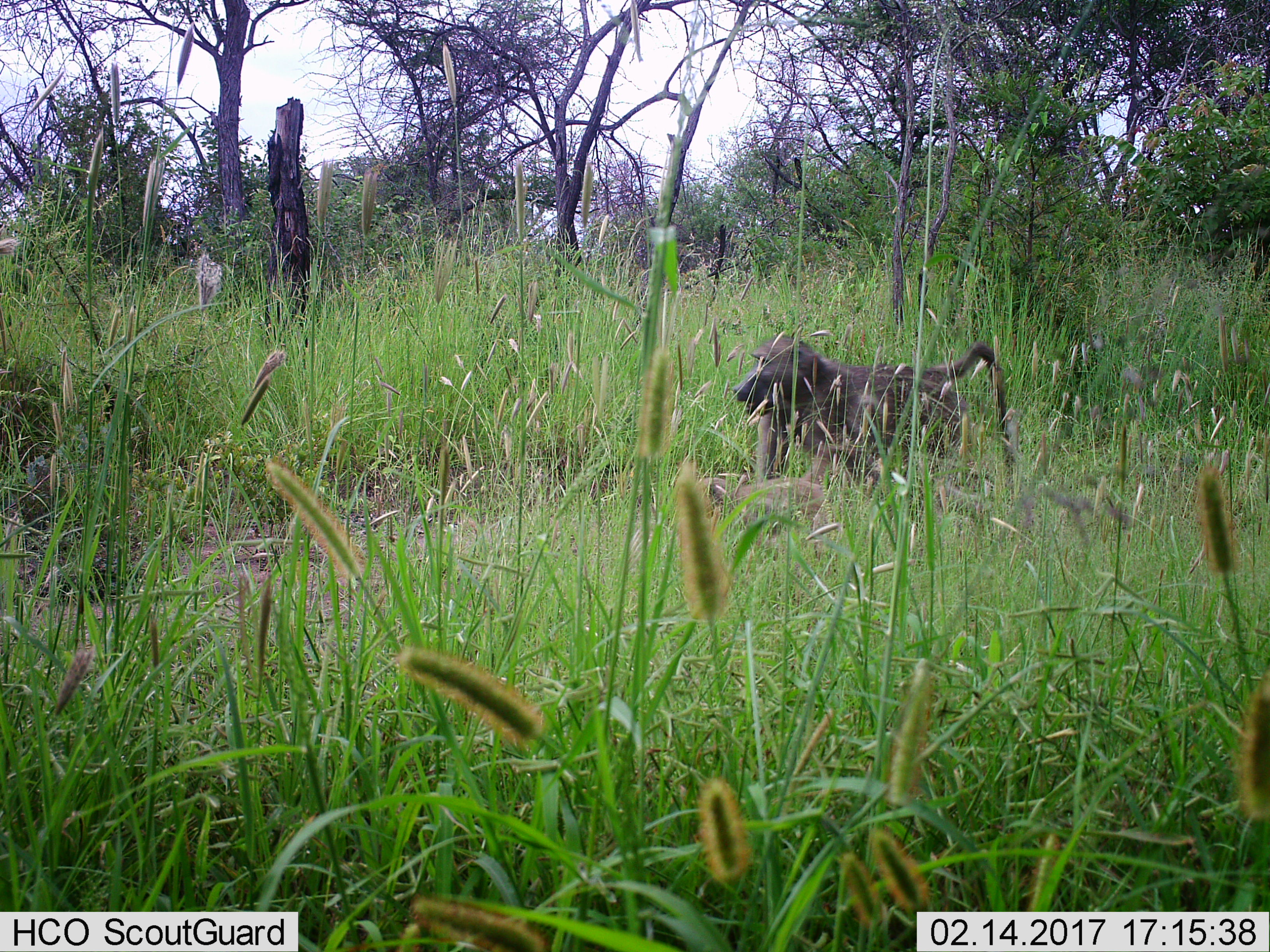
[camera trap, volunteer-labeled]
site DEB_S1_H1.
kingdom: Animalia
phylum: Chordata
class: Mammalia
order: Primates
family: Cercopithecidae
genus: Papio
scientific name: Papio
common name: baboon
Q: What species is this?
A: Baboon (Papio).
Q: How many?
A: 1.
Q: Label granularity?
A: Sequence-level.